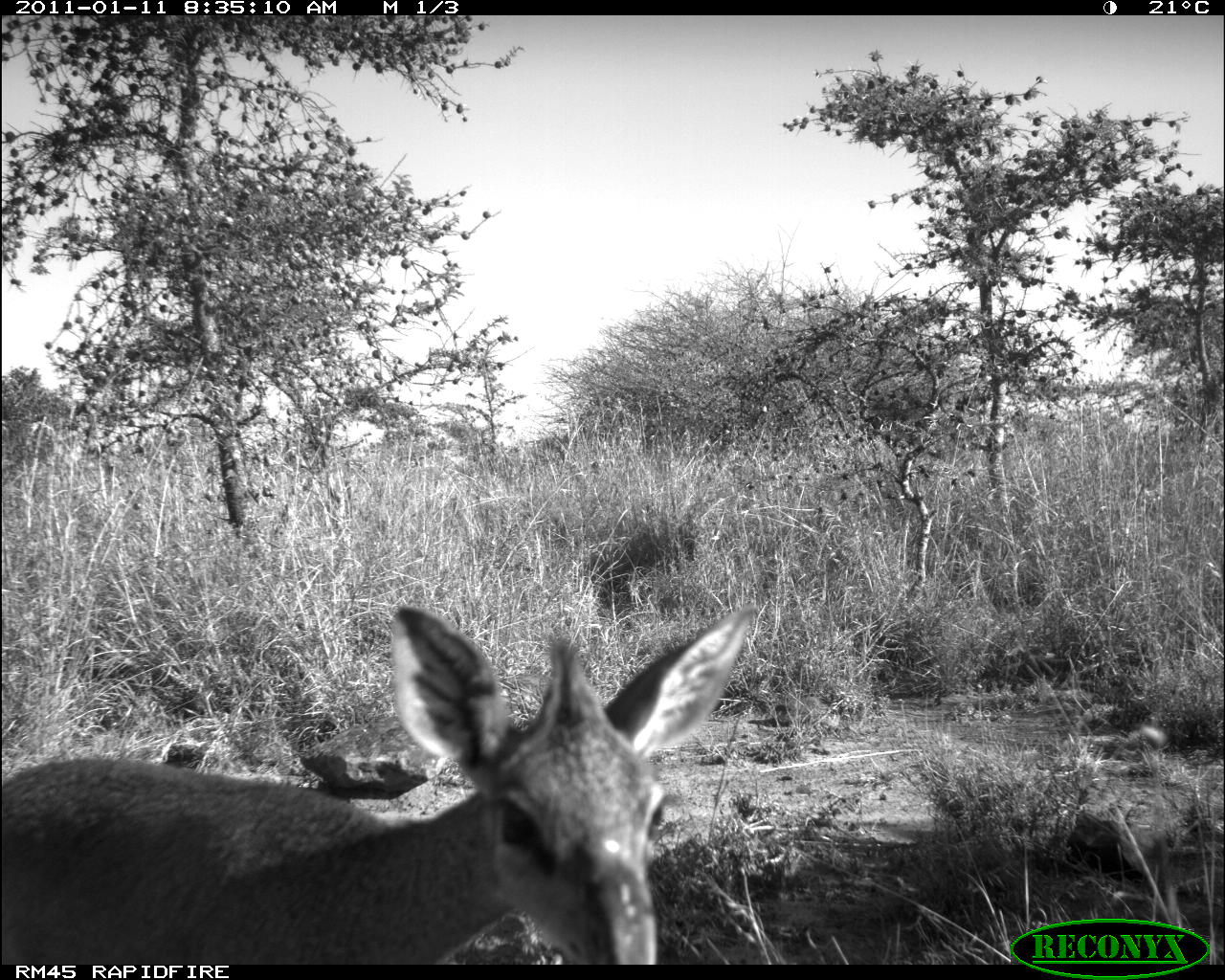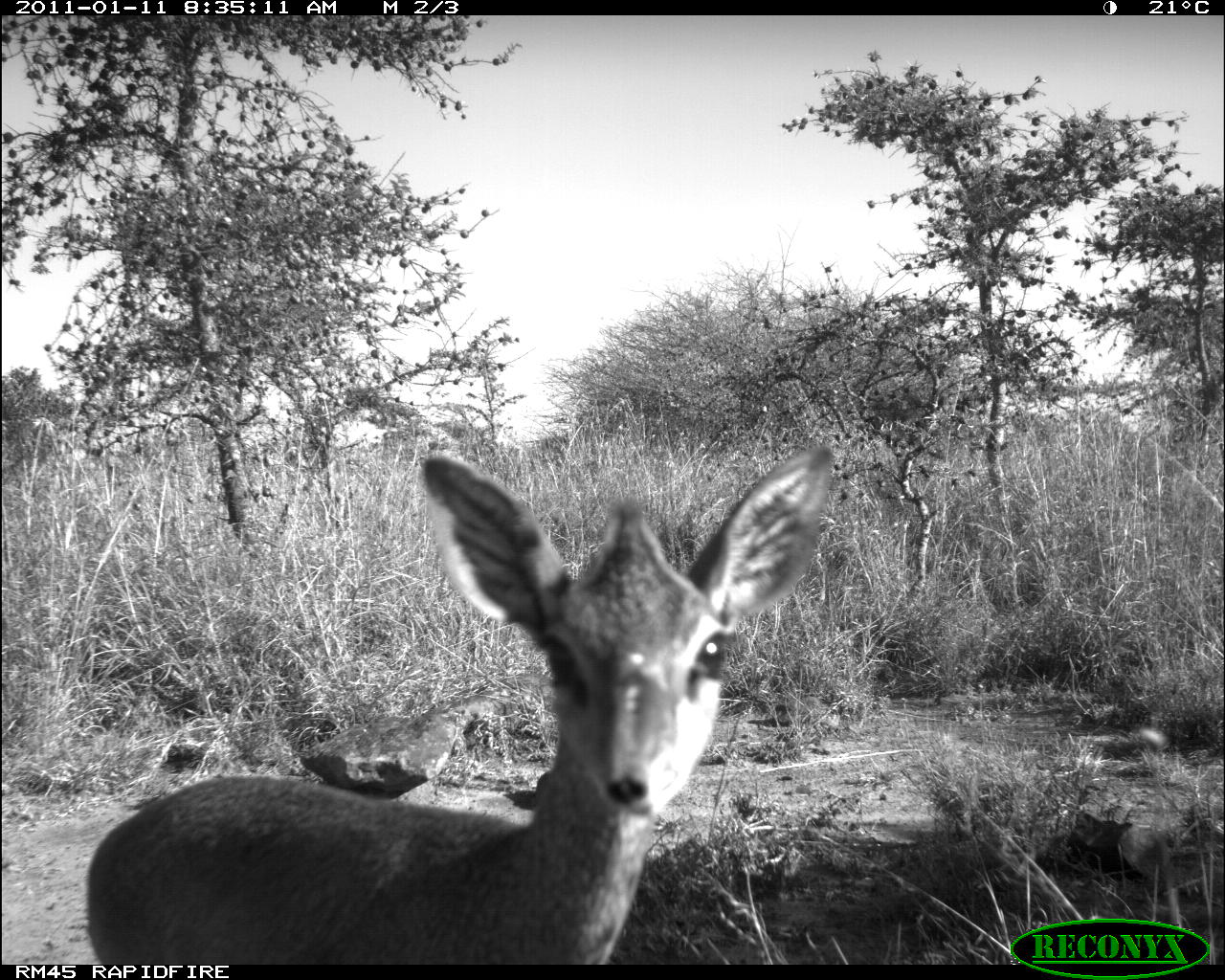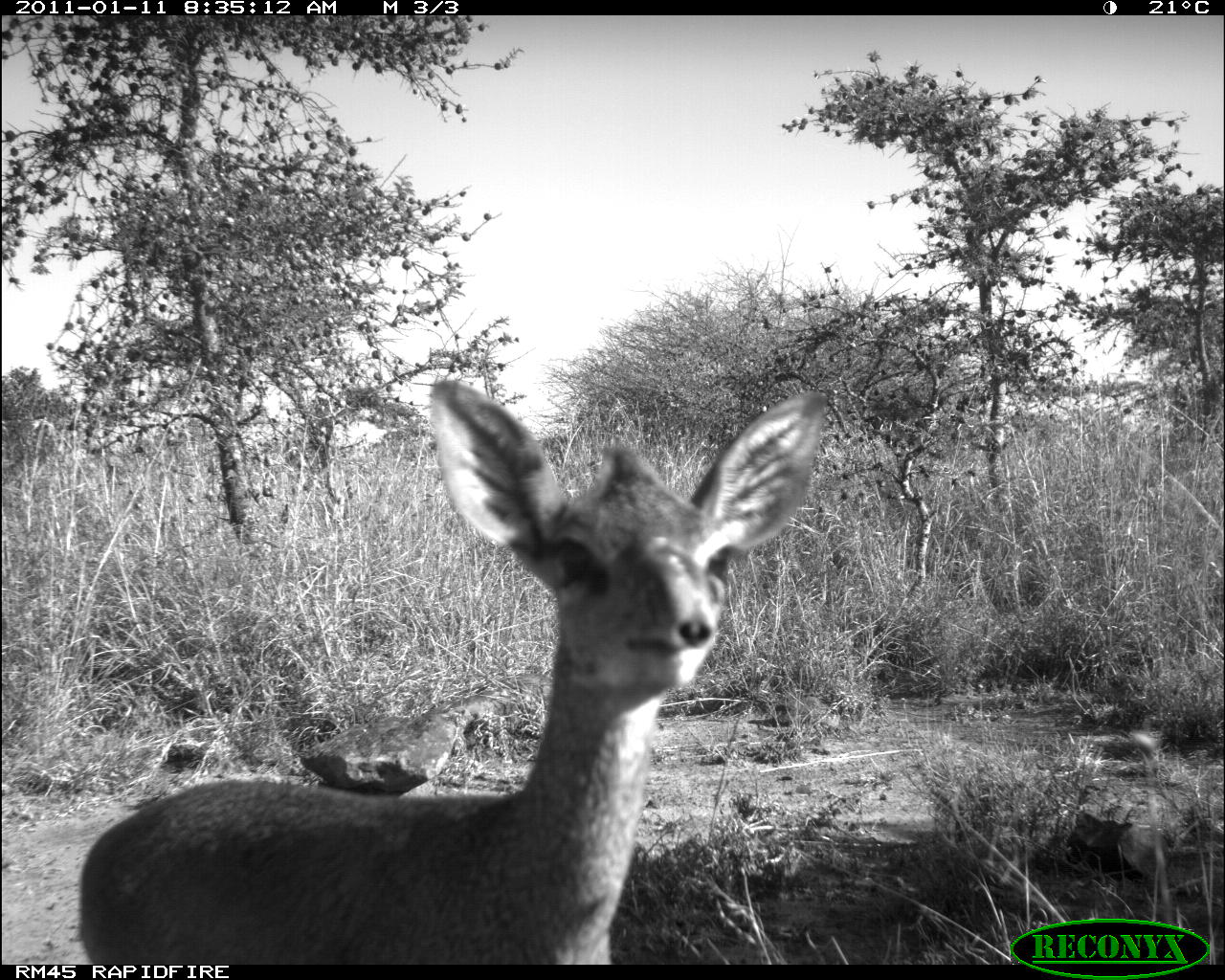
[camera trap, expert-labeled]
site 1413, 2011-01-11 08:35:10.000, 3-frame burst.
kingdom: Animalia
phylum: Chordata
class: Mammalia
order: Artiodactyla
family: Bovidae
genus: Madoqua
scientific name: Madoqua guentheri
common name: günther's dik-dik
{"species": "Madoqua guentheri (günther's dik-dik)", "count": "1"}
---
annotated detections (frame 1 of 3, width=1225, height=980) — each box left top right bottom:
madoqua guentheri: 2 604 757 964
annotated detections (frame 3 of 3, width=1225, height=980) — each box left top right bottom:
madoqua guentheri: 79 378 829 965